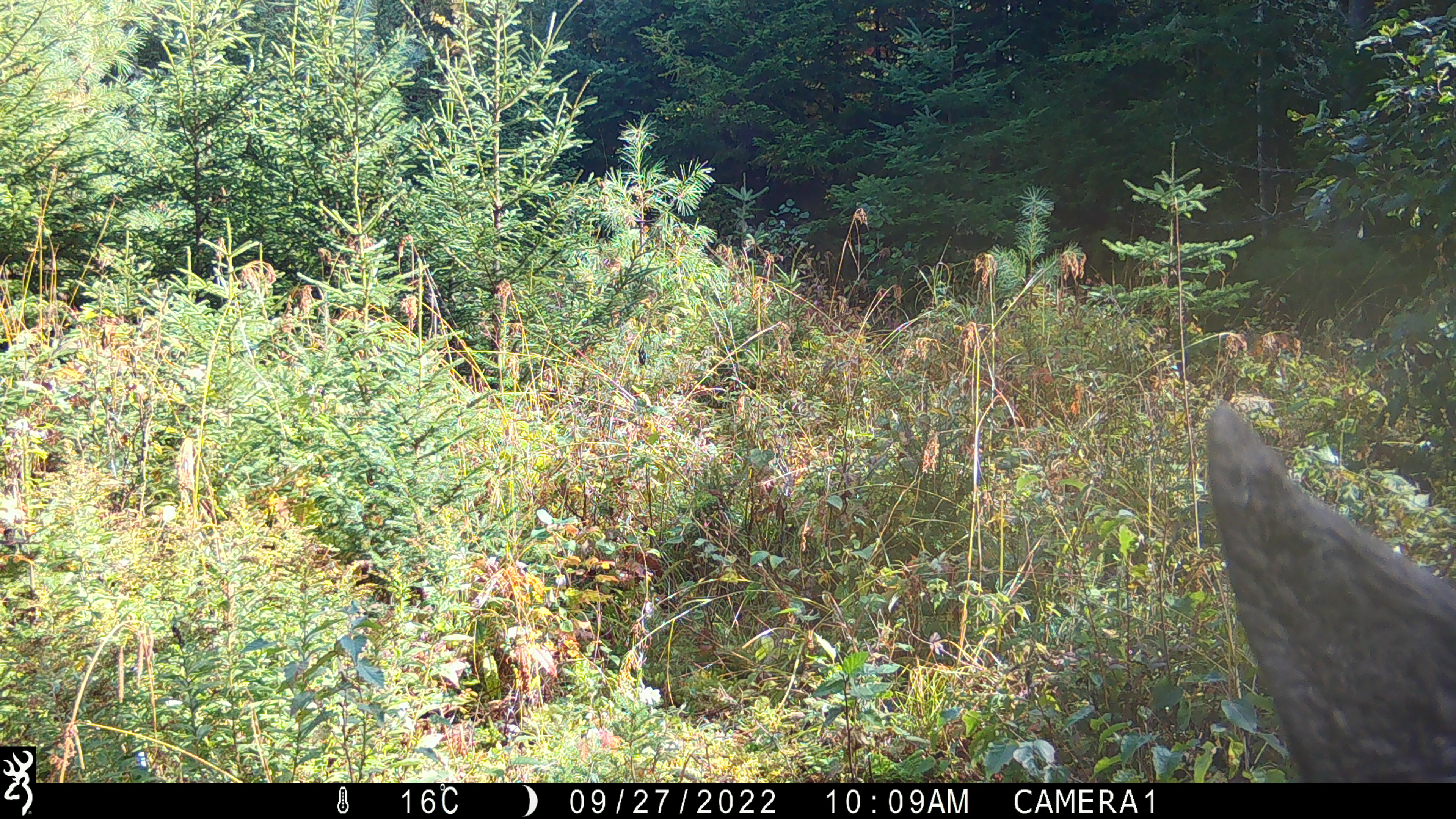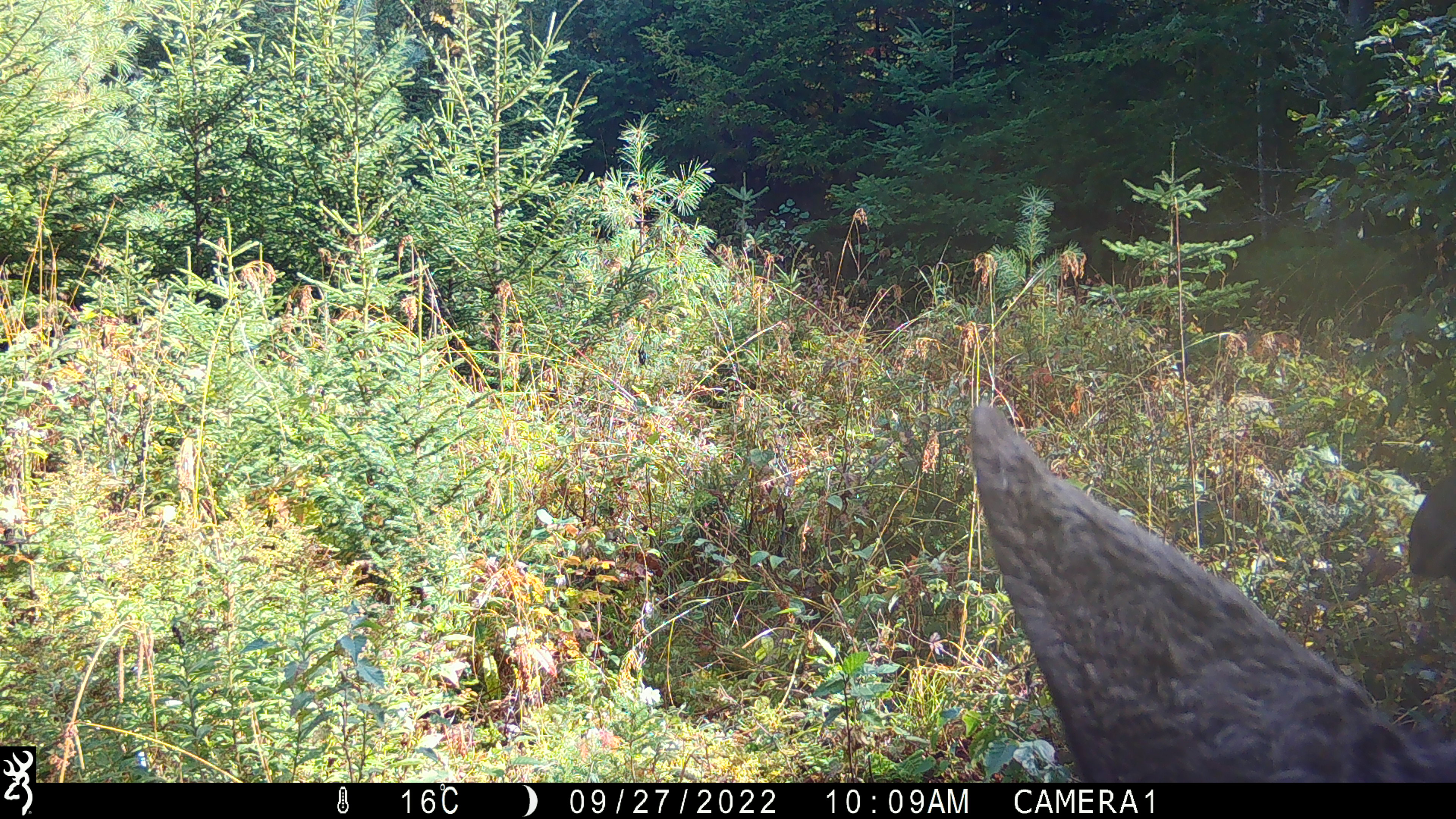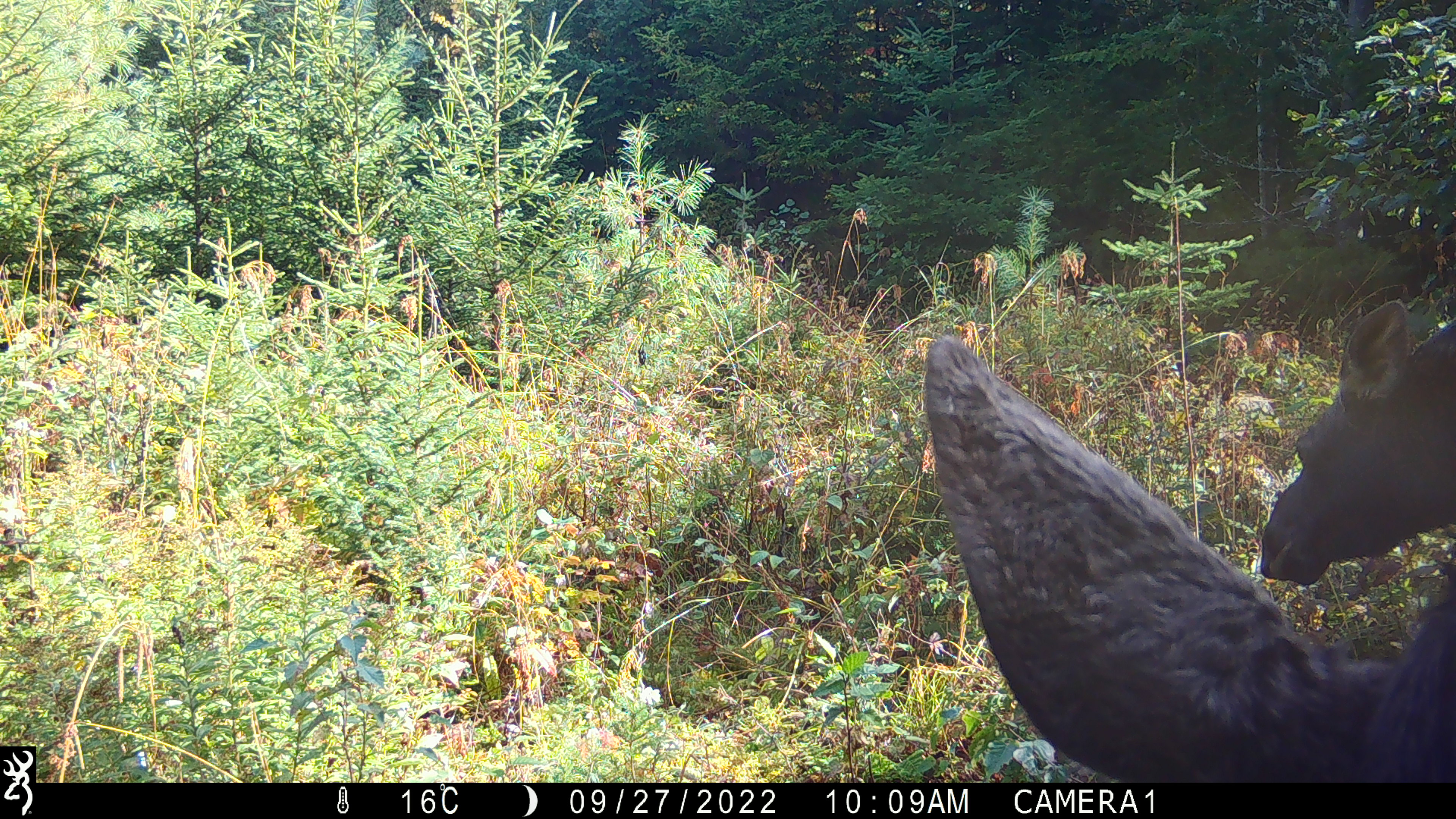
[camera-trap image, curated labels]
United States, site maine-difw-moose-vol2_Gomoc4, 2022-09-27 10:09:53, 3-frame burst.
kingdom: Animalia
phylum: Chordata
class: Mammalia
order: Artiodactyla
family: Cervidae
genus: Alces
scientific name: Alces alces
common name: moose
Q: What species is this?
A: Moose (Alces alces).